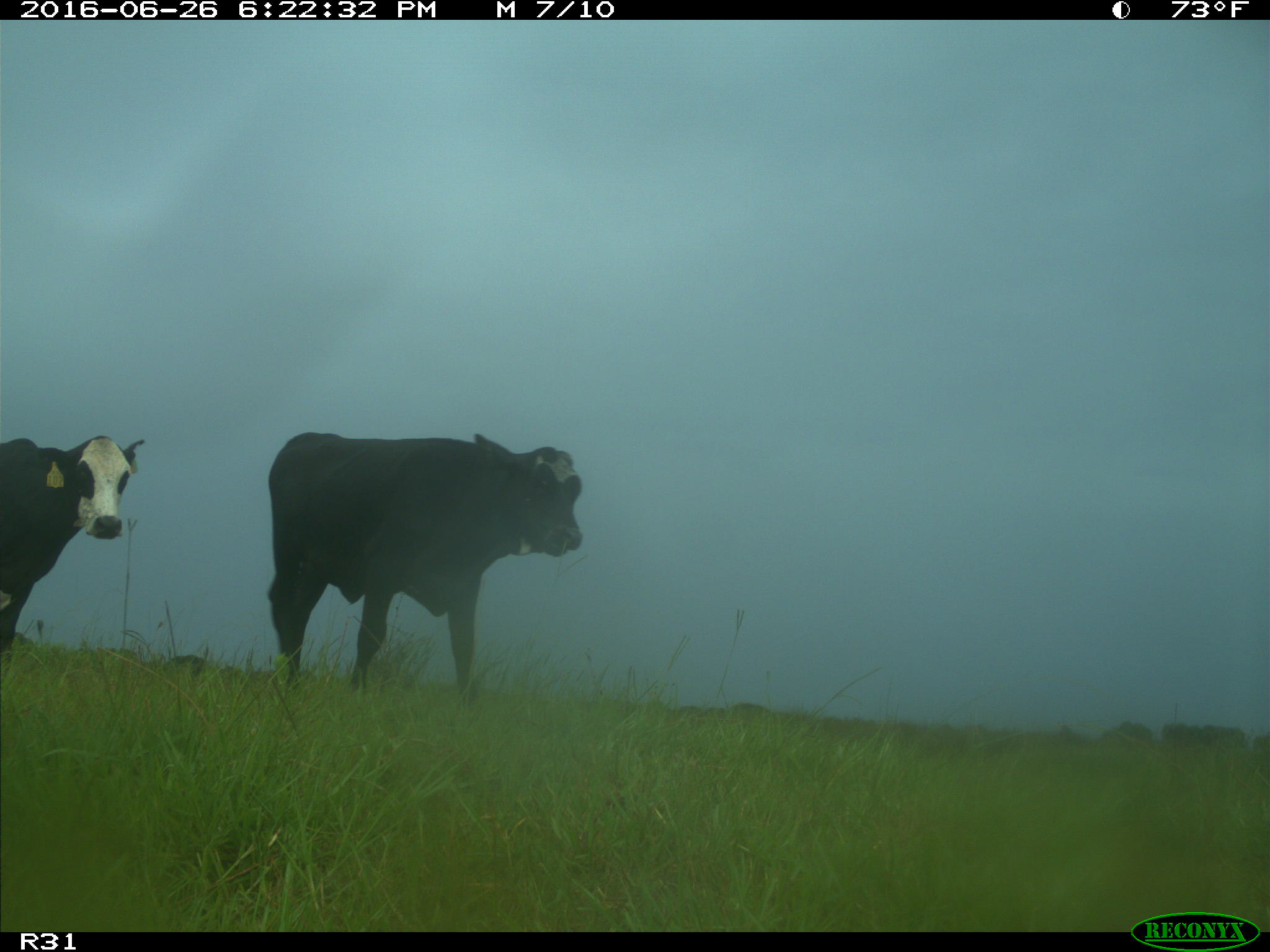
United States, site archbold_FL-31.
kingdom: Animalia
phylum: Chordata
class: Mammalia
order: Artiodactyla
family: Bovidae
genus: Bos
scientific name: Bos taurus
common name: domestic cow